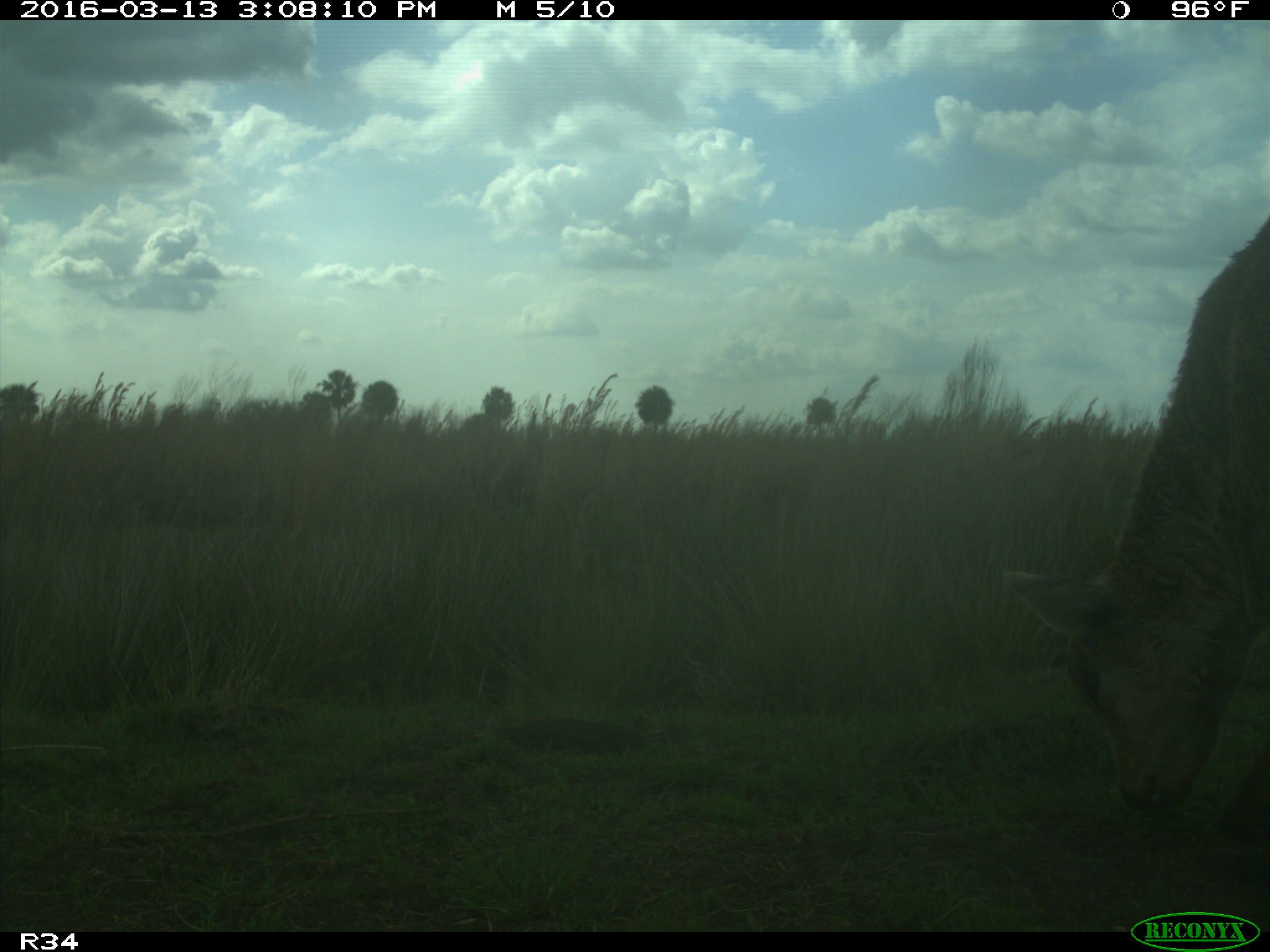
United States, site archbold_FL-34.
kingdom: Animalia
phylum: Chordata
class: Mammalia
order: Artiodactyla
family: Bovidae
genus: Bos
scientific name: Bos taurus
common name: domestic cow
Bos taurus (domestic cow).